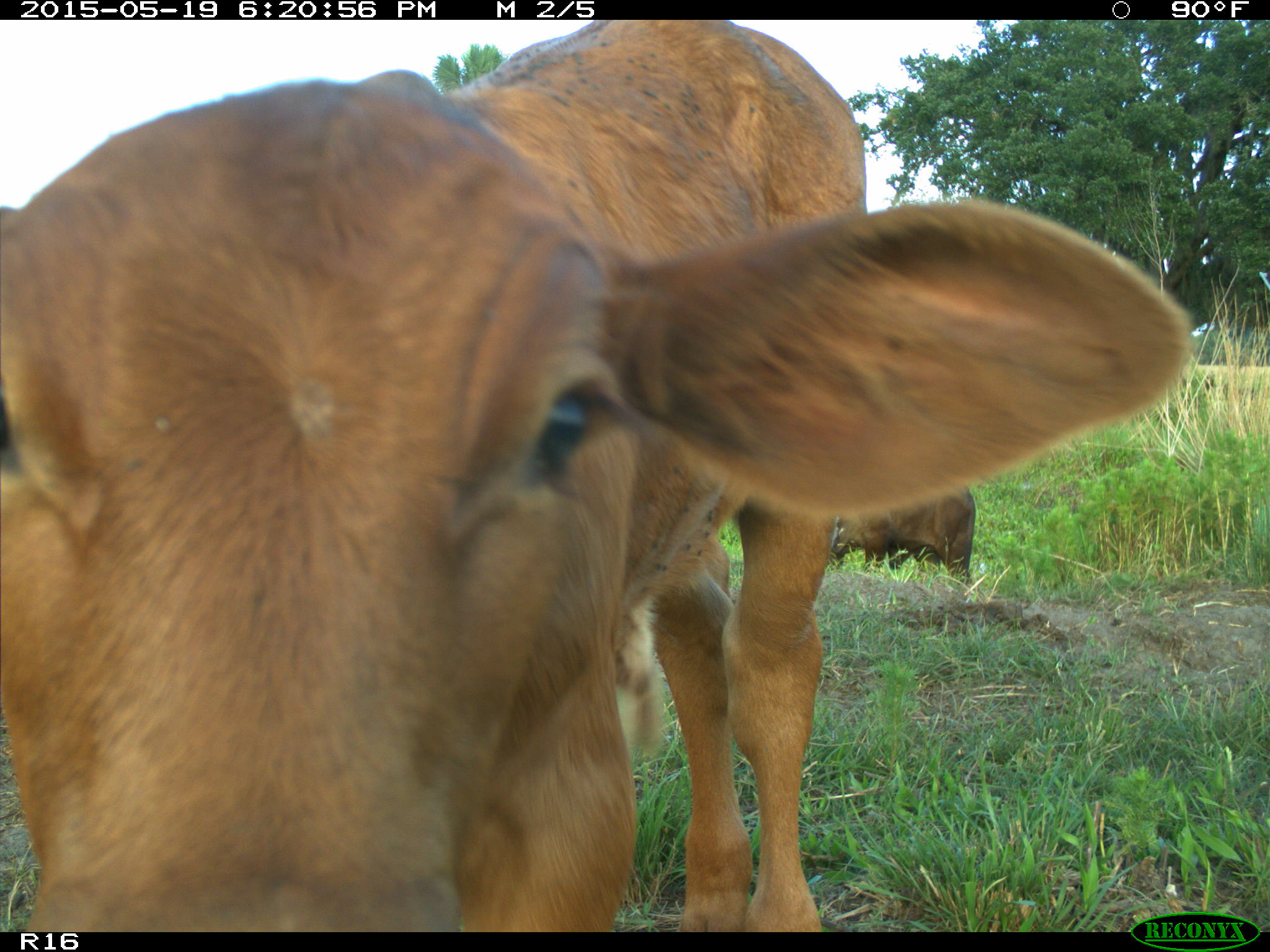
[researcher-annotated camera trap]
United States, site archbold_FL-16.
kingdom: Animalia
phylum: Chordata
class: Mammalia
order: Artiodactyla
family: Bovidae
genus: Bos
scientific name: Bos taurus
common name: domestic cow